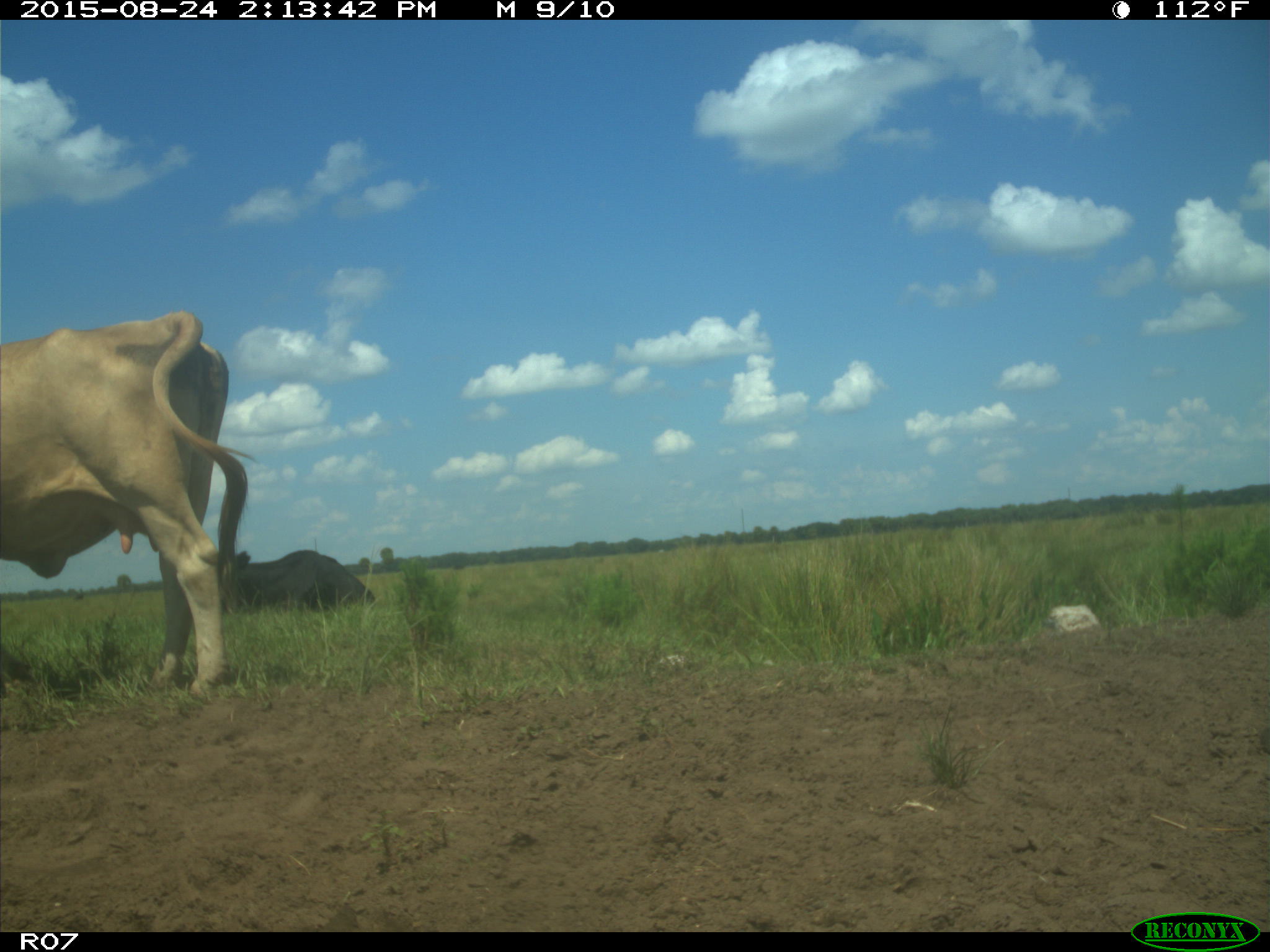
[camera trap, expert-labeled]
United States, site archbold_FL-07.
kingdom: Animalia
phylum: Chordata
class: Mammalia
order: Artiodactyla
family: Bovidae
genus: Bos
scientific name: Bos taurus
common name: domestic cow